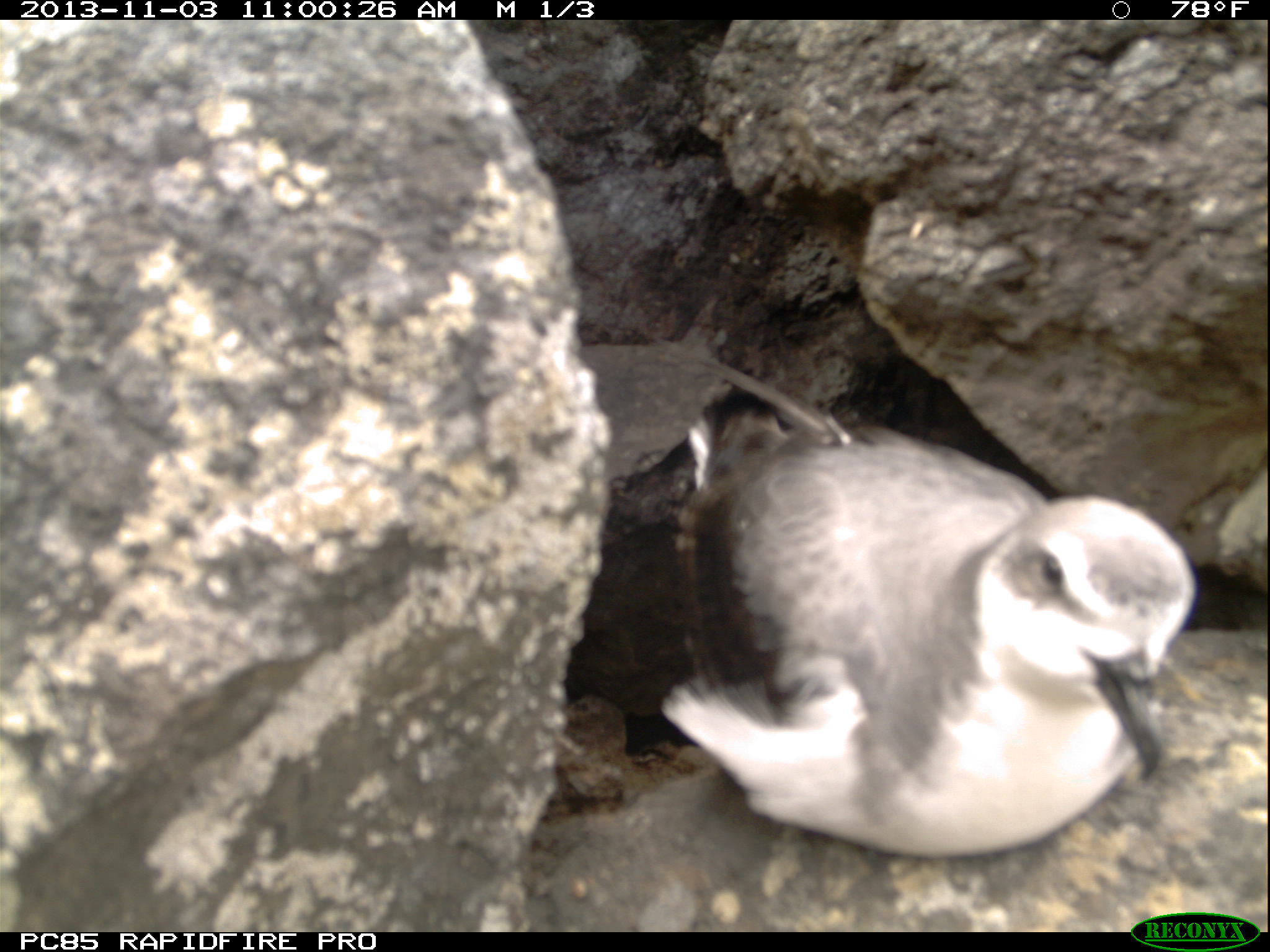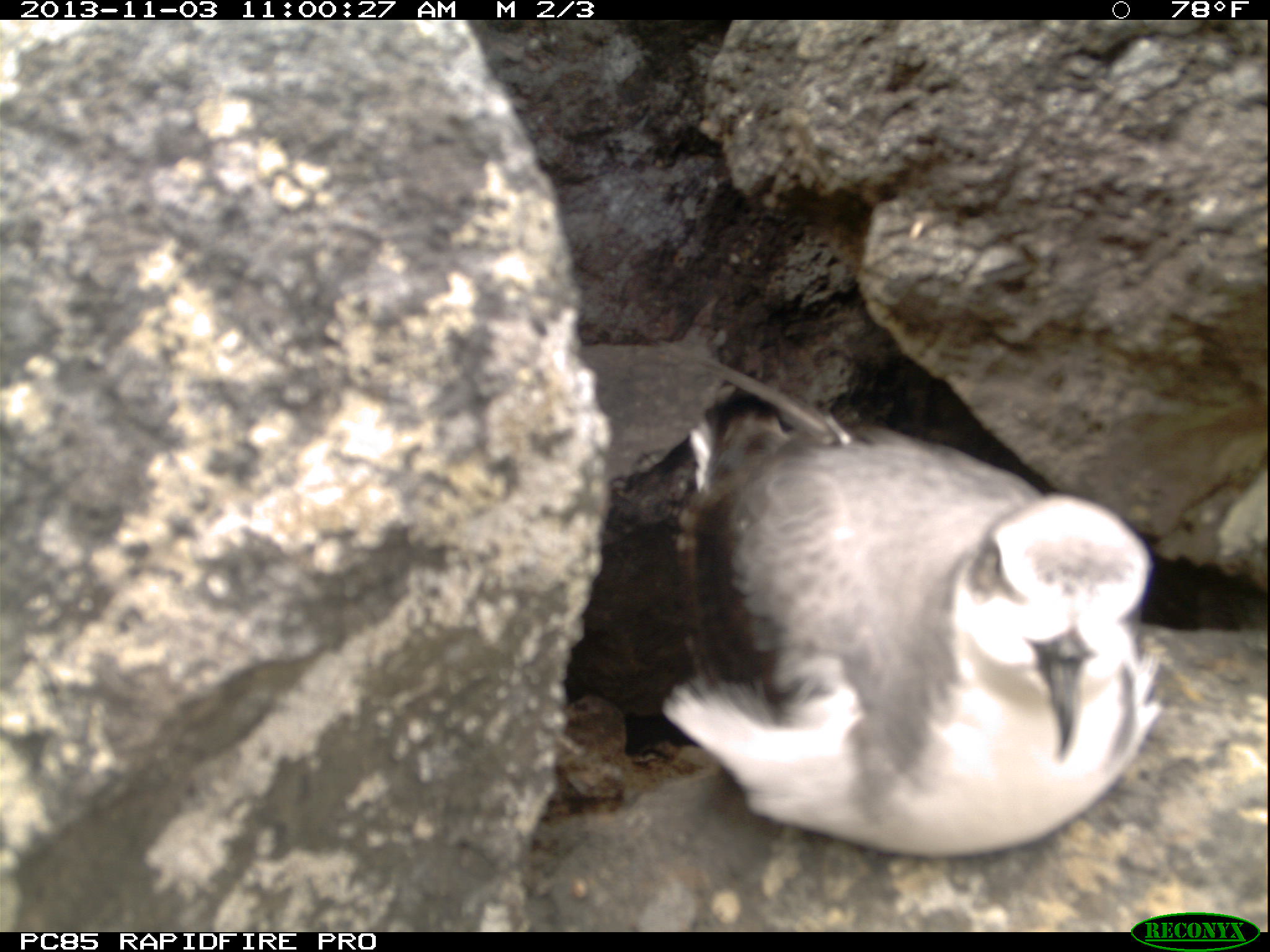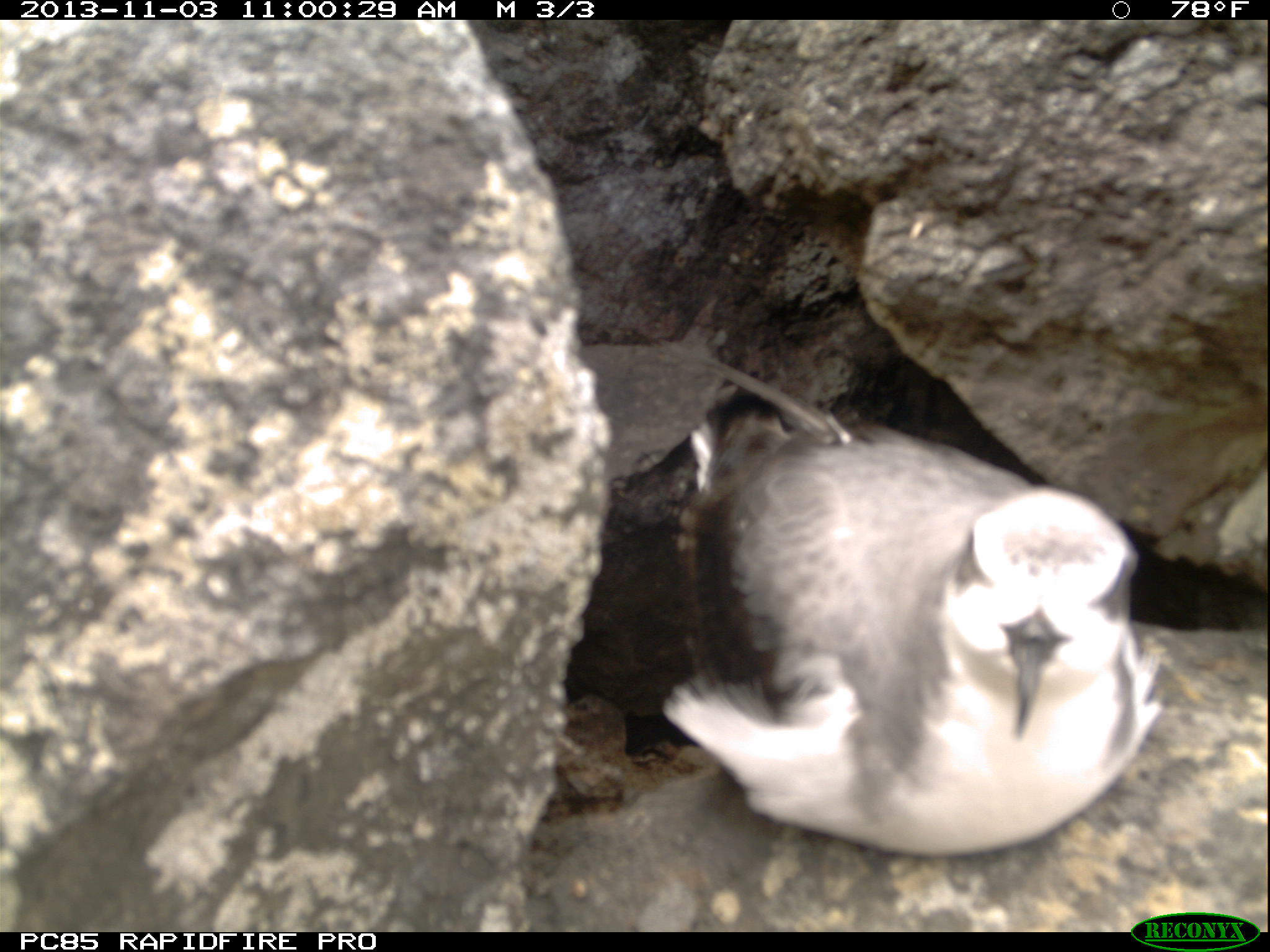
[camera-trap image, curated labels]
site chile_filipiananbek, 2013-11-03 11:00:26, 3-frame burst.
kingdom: Animalia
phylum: Chordata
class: Aves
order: Procellariiformes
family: Procellariidae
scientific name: Procellariidae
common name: petrel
Petrel (Procellariidae).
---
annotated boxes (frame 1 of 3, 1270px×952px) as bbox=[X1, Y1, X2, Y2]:
petrel: bbox=[659, 393, 1203, 855]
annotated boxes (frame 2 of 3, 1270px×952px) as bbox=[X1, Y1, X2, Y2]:
petrel: bbox=[658, 387, 1160, 859]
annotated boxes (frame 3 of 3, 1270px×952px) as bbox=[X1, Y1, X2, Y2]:
petrel: bbox=[660, 374, 1160, 868]